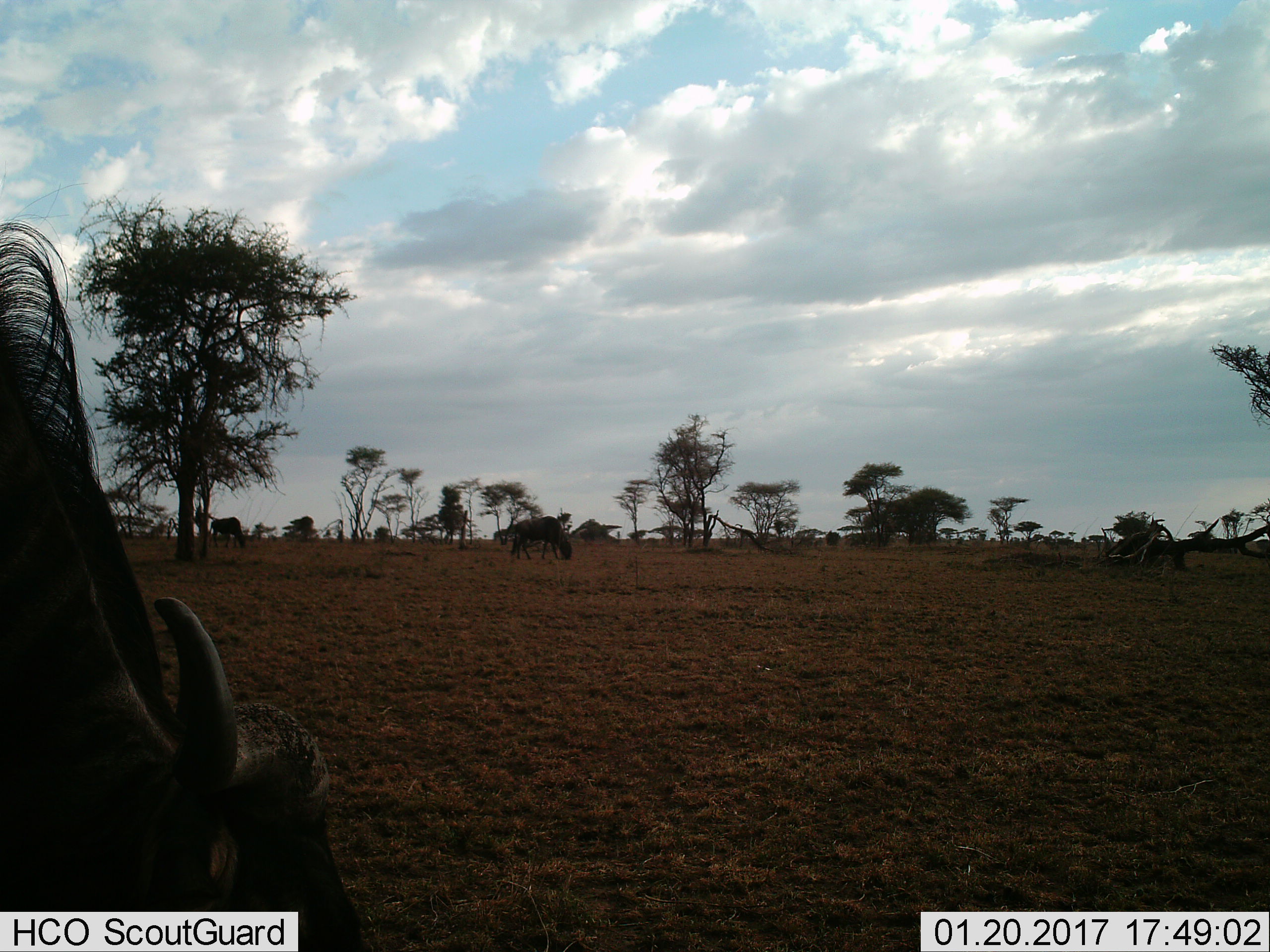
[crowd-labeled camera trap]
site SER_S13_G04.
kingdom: Animalia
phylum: Chordata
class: Mammalia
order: Artiodactyla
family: Bovidae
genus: Connochaetes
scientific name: Connochaetes taurinus taurinus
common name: blue wildebeest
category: wildebeestblue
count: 3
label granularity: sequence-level